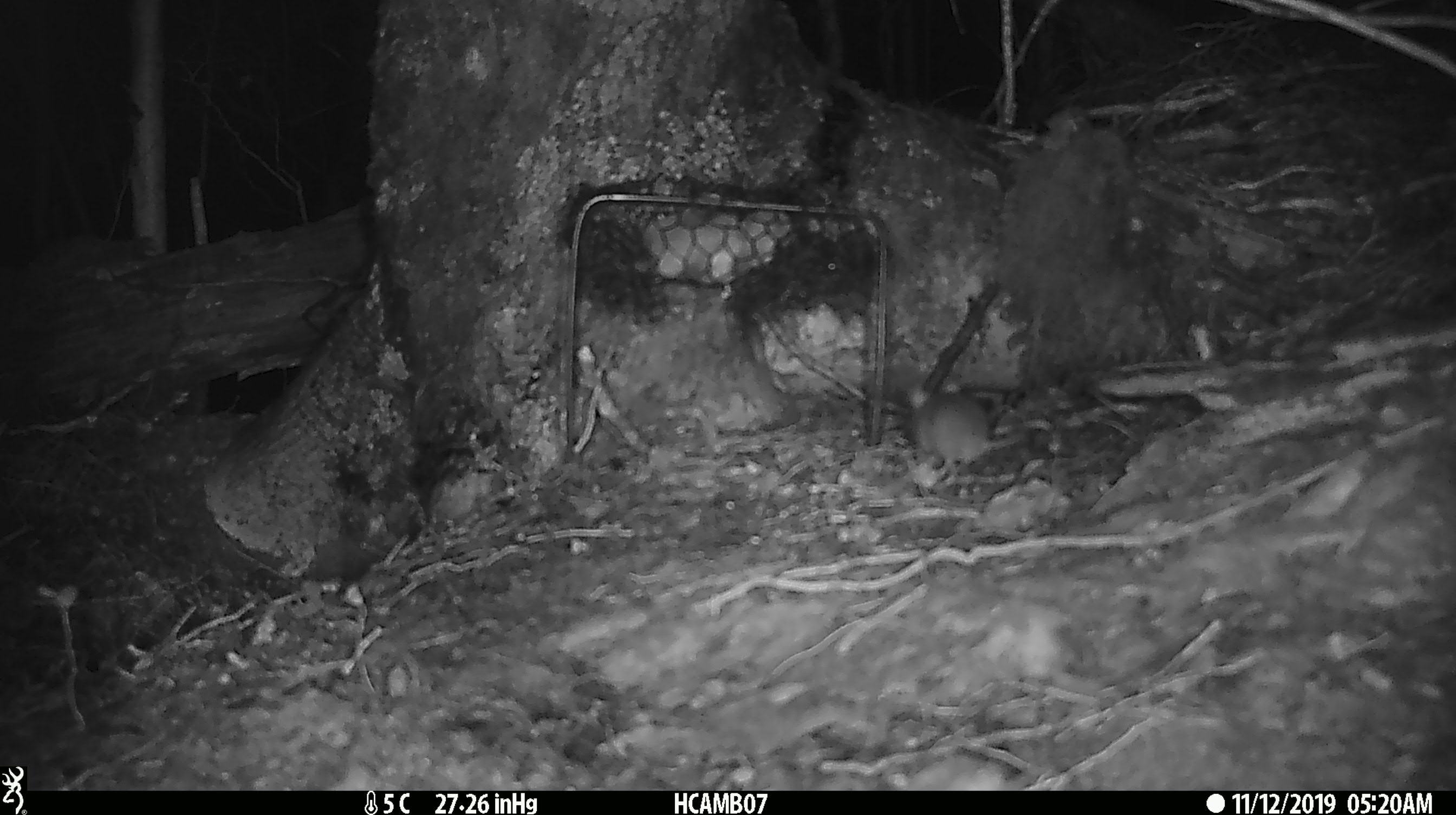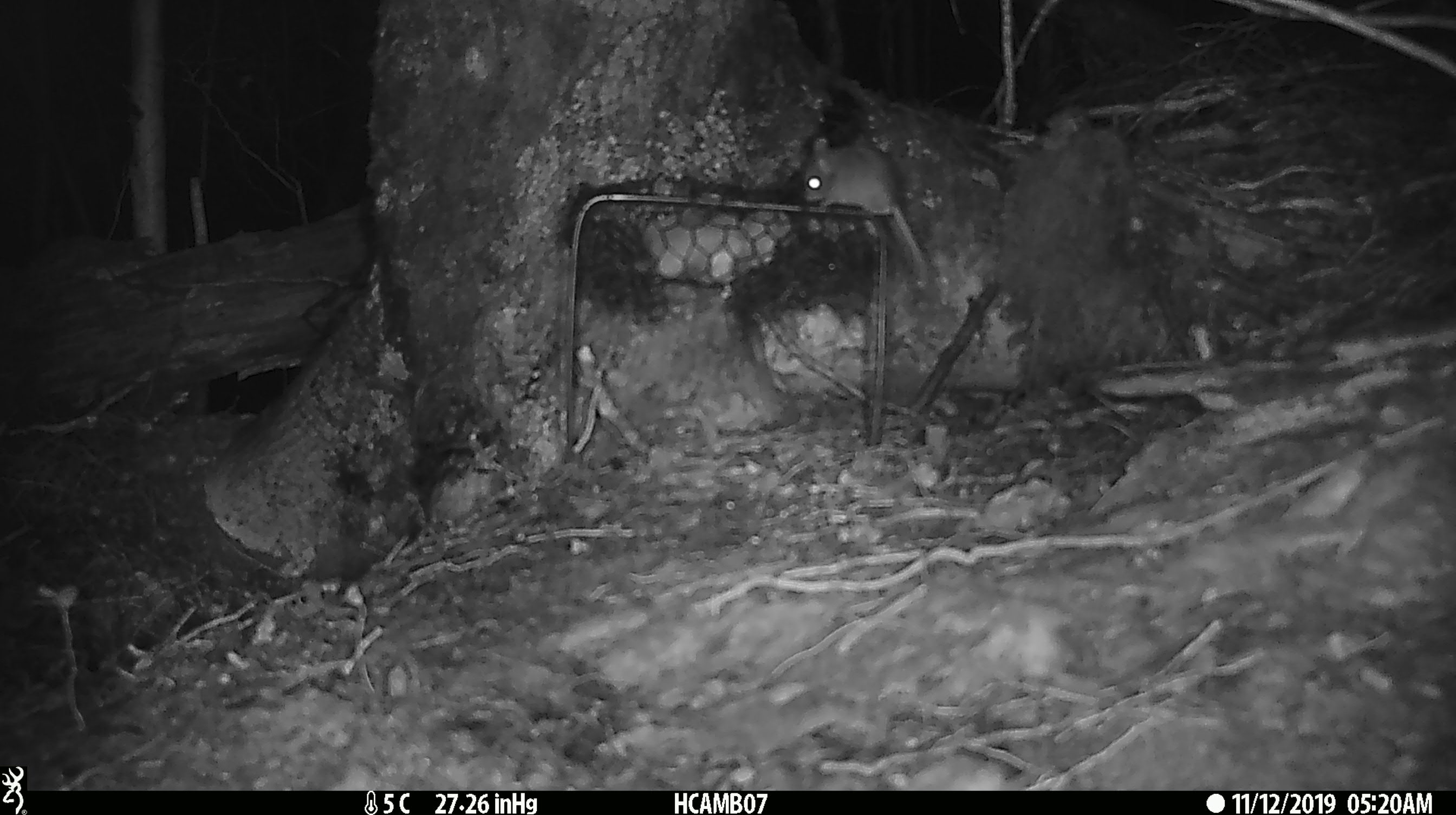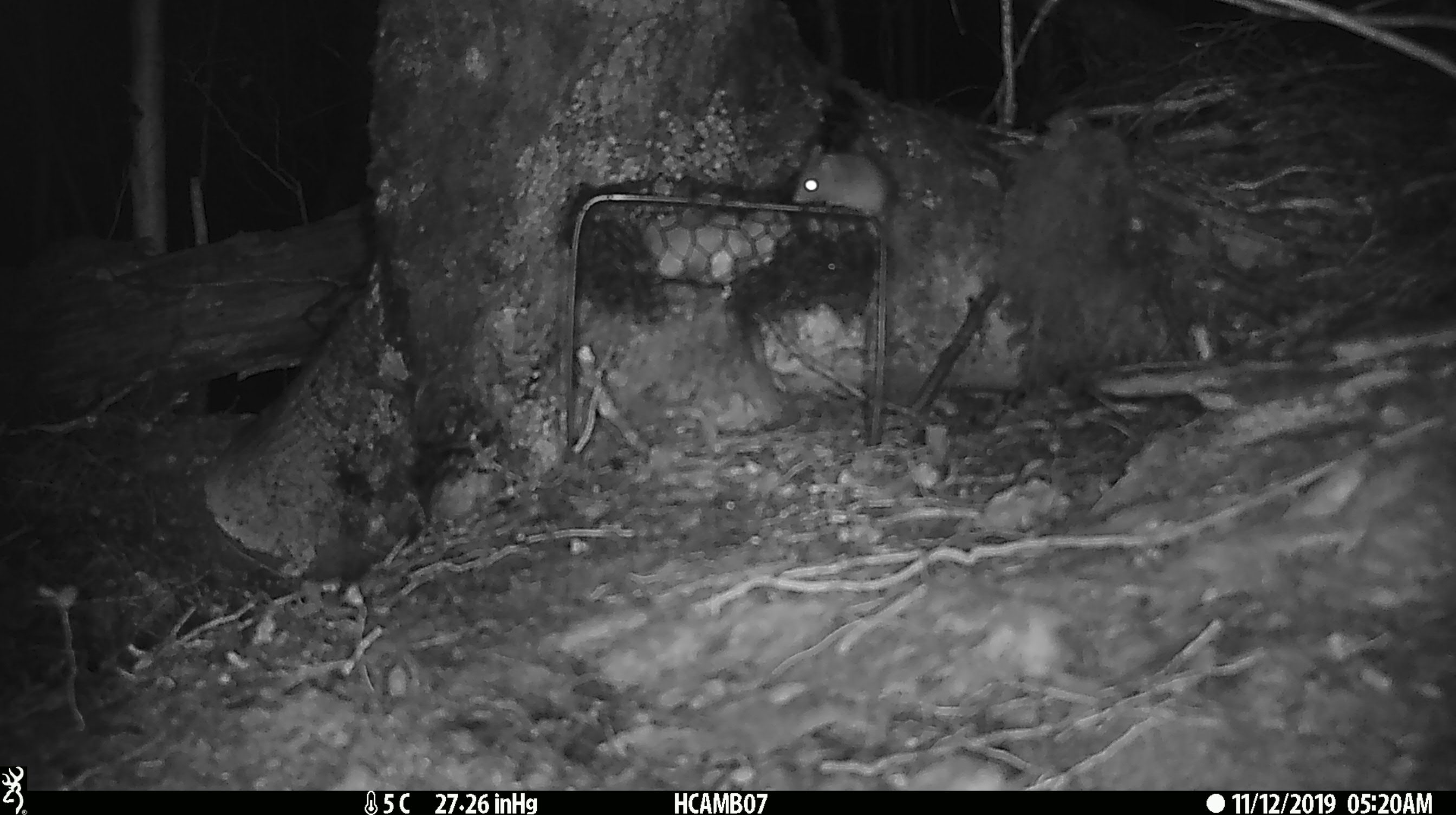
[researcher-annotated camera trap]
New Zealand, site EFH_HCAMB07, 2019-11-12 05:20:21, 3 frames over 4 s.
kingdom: Animalia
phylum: Chordata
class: Mammalia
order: Rodentia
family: Muridae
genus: Mus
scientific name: Mus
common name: mouse